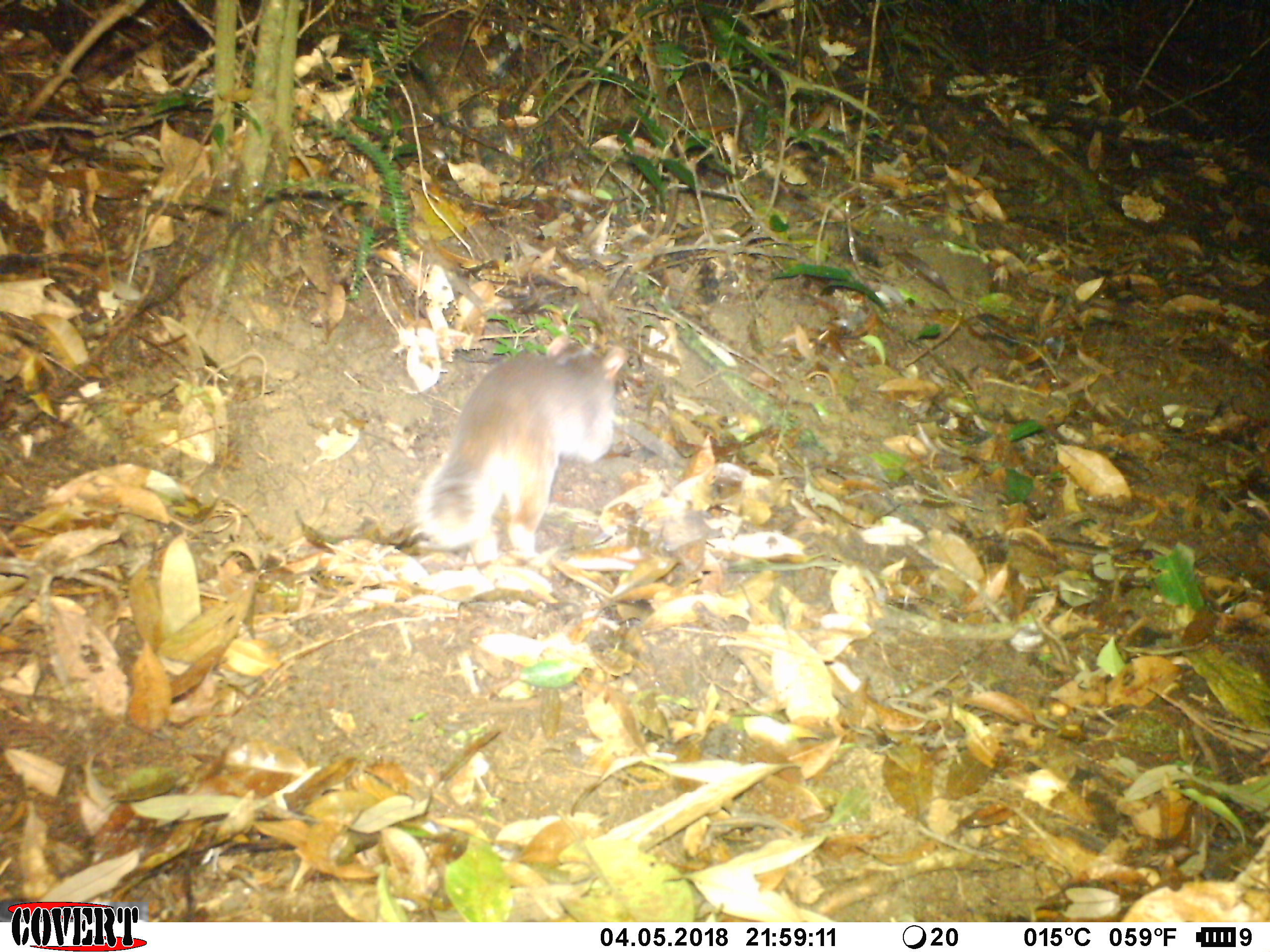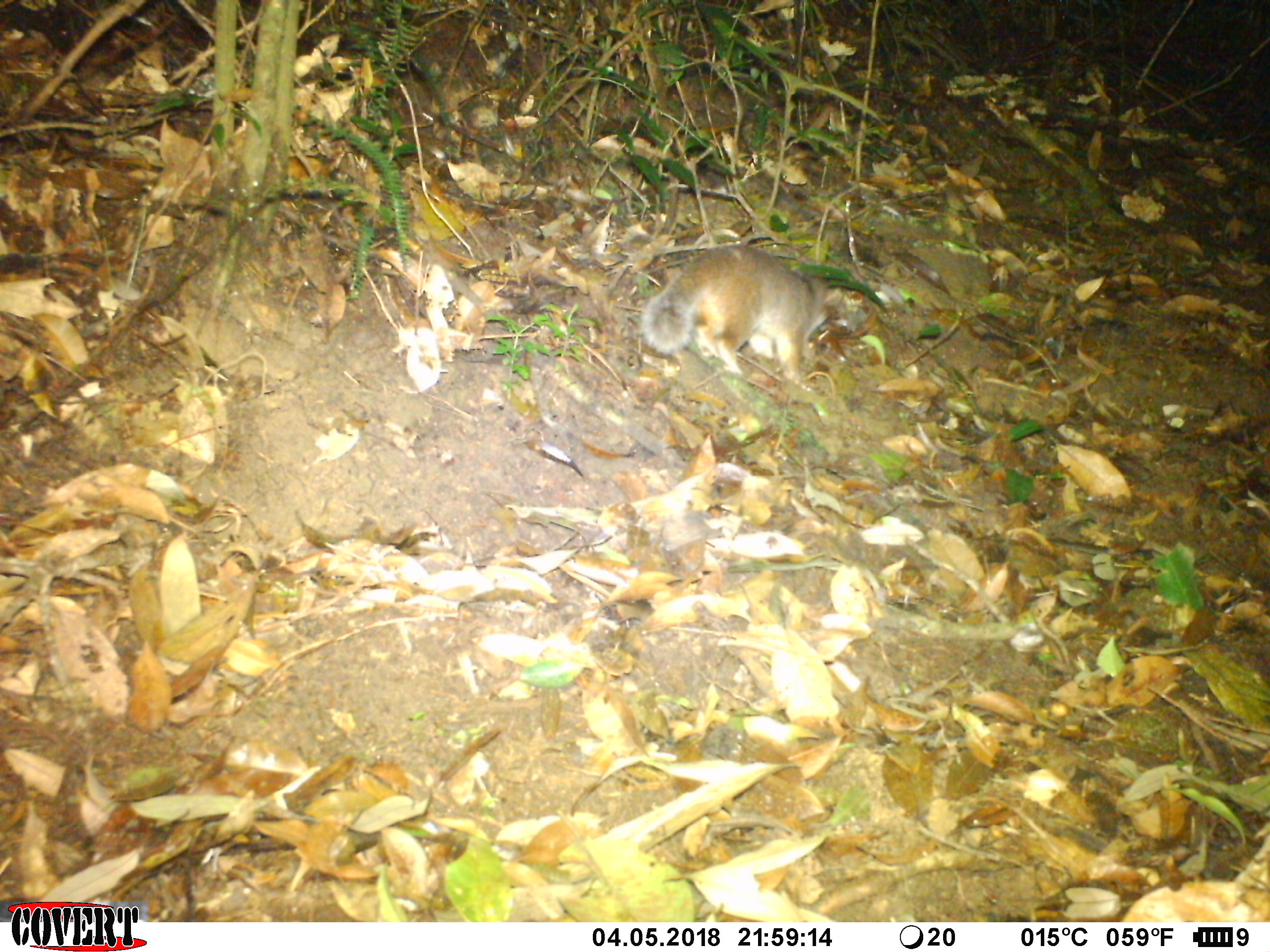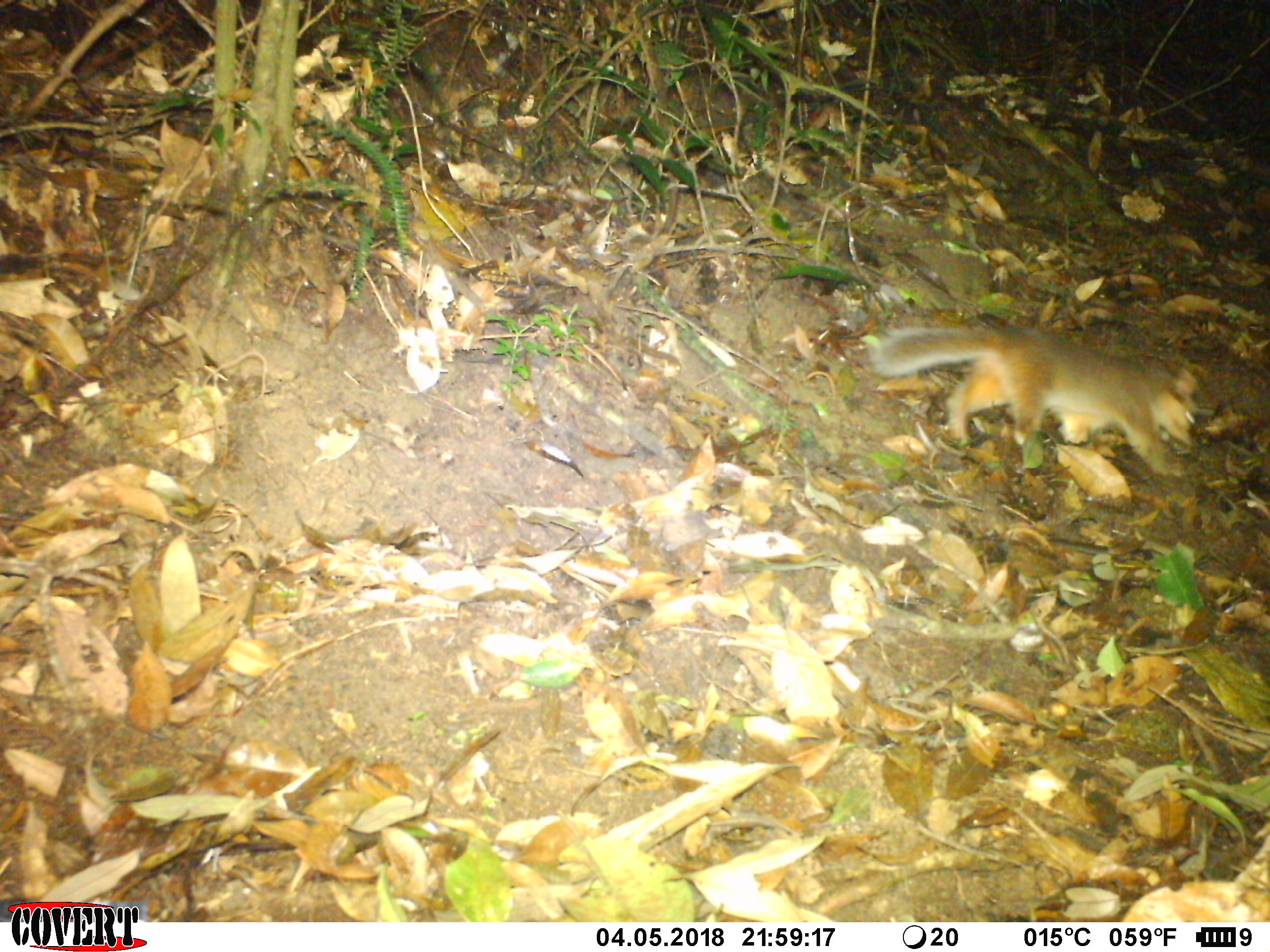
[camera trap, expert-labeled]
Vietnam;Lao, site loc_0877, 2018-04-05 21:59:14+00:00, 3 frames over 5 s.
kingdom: Animalia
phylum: Chordata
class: Mammalia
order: Carnivora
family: Mustelidae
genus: Melogale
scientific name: Melogale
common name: ferret badger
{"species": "ferret badger (Melogale)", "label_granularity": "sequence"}